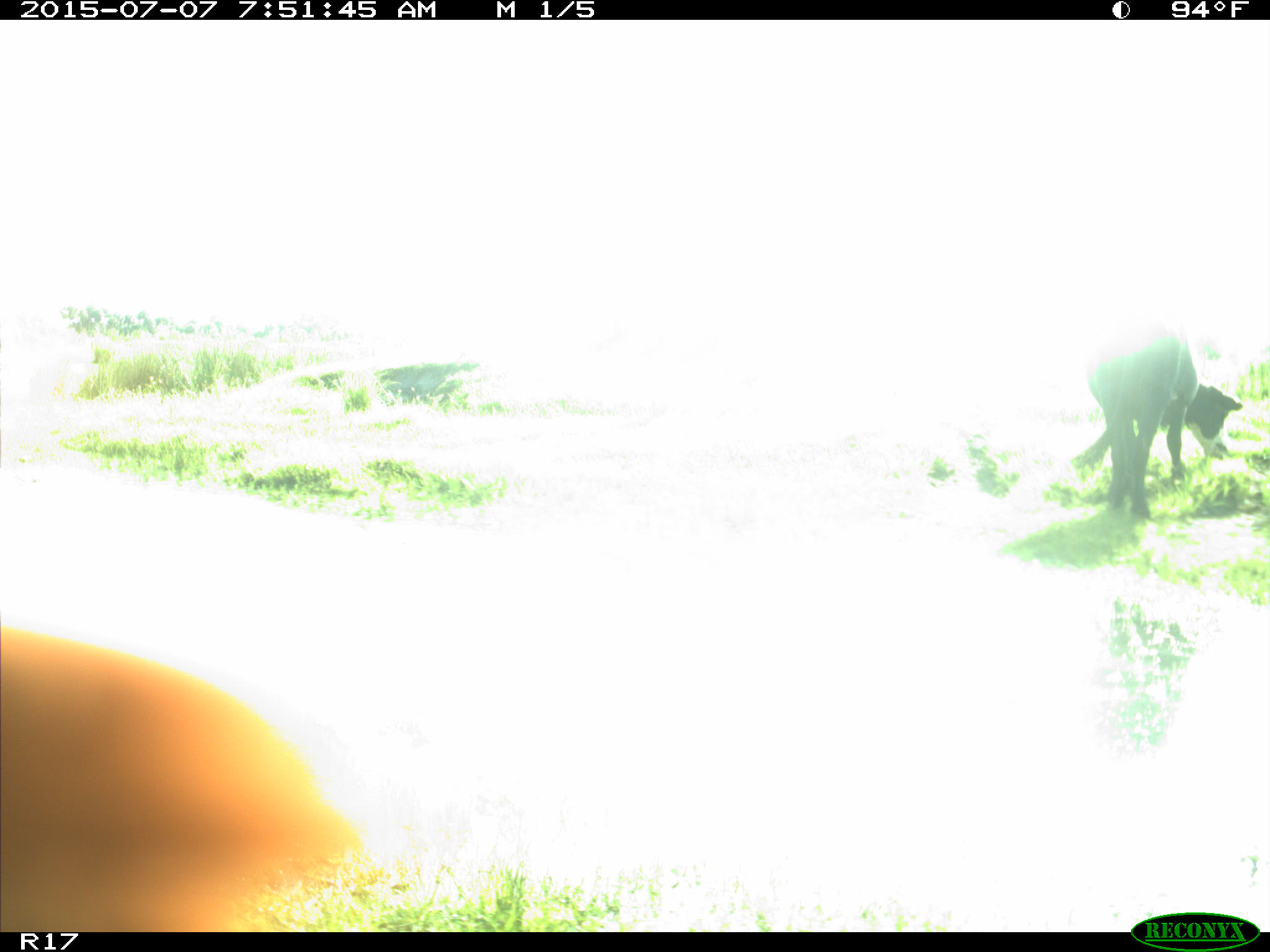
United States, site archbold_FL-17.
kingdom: Animalia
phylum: Chordata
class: Mammalia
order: Artiodactyla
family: Bovidae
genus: Bos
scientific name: Bos taurus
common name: domestic cow